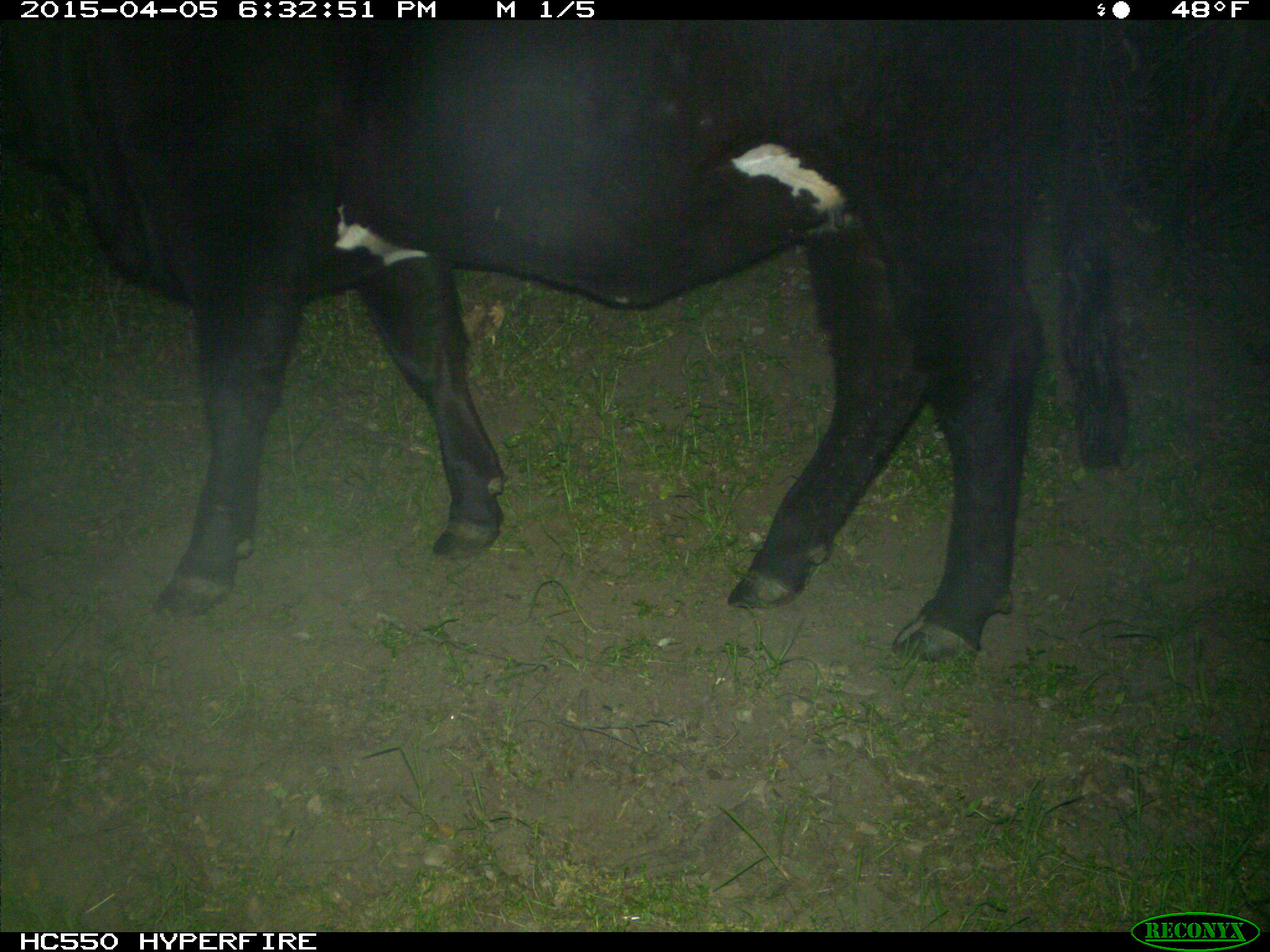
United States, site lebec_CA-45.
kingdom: Animalia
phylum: Chordata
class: Mammalia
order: Artiodactyla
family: Bovidae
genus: Bos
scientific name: Bos taurus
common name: domestic cow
Bos taurus (domestic cow).